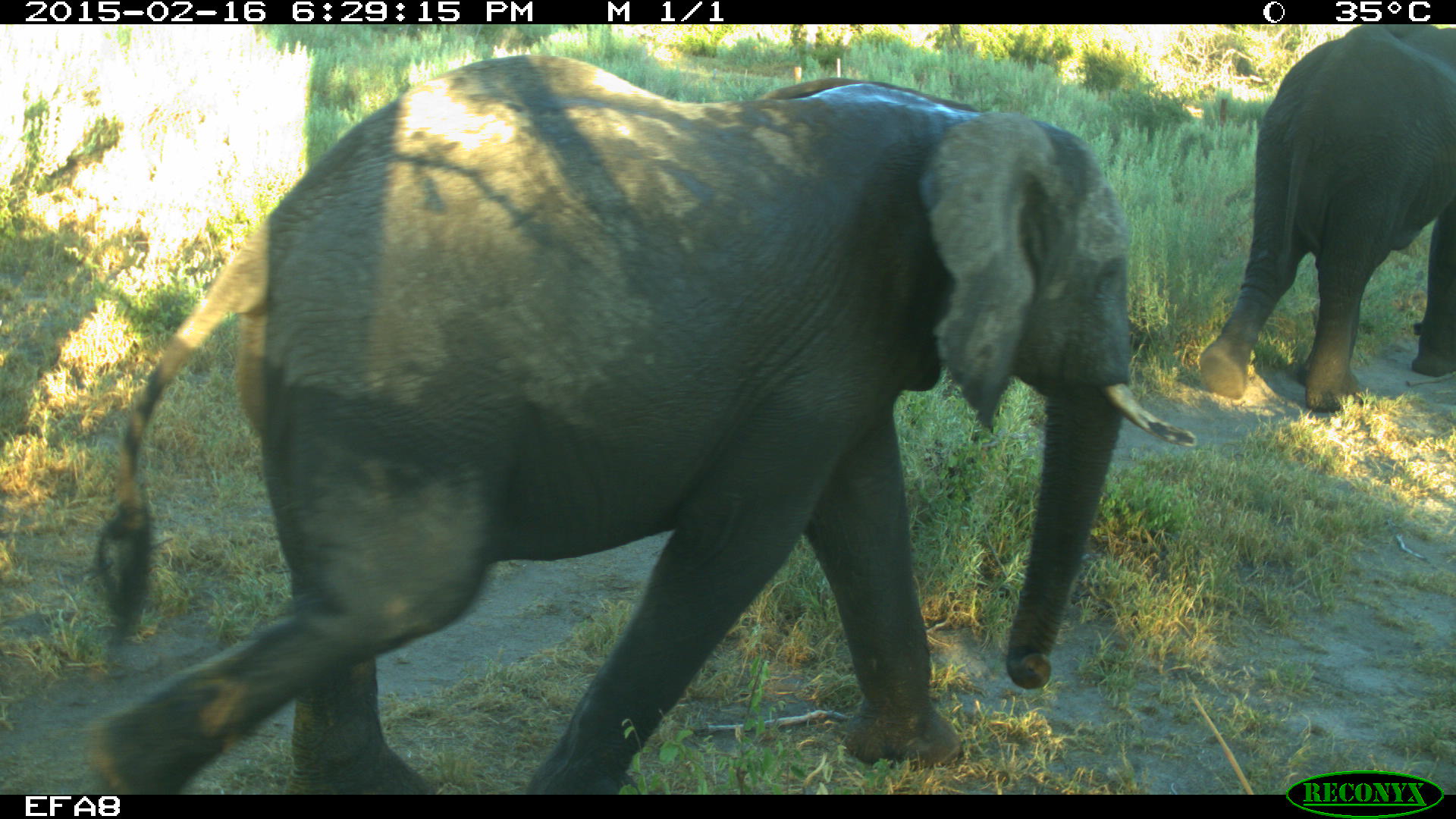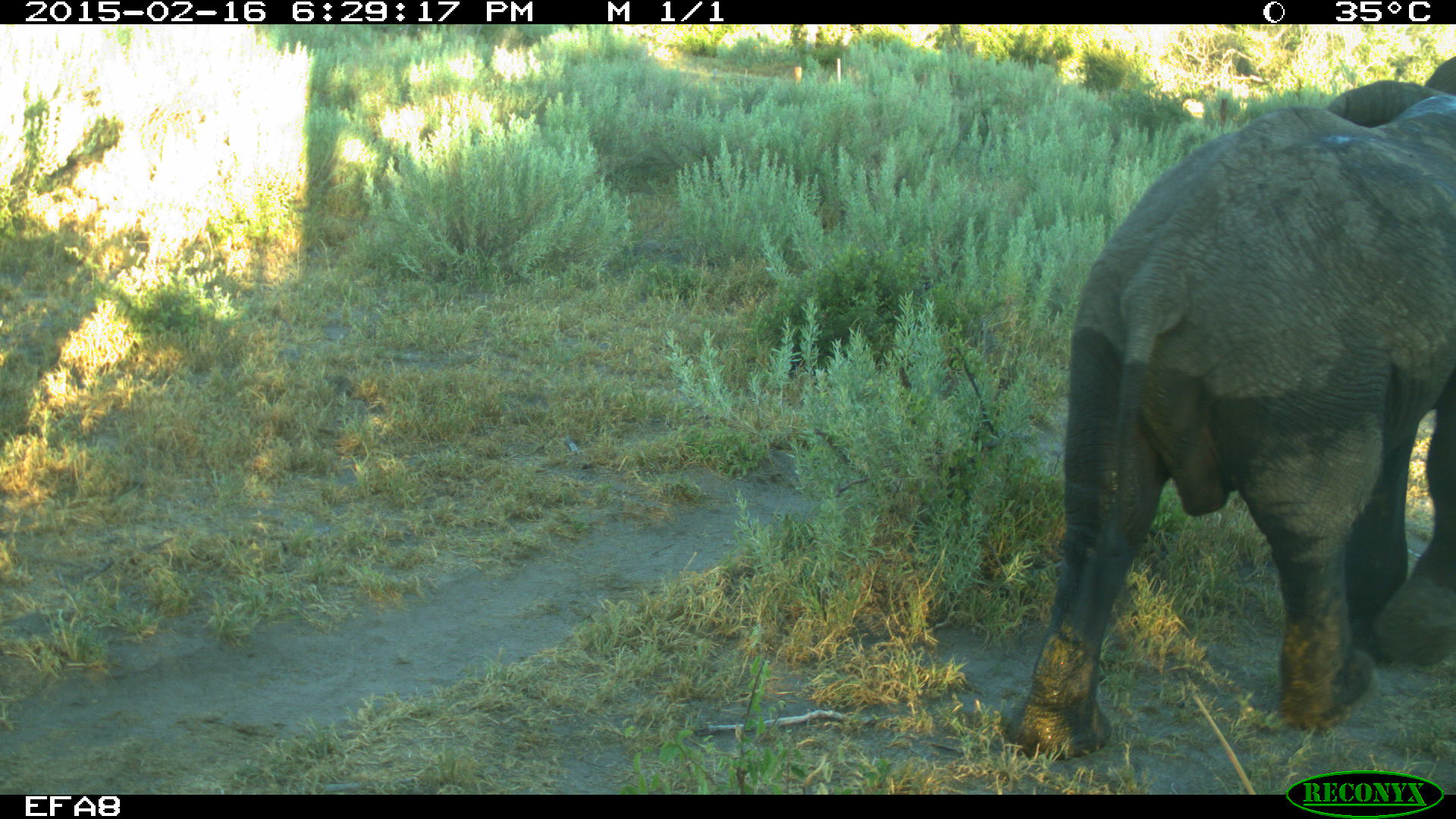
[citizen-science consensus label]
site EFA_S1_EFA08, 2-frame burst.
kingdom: Animalia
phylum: Chordata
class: Mammalia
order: Proboscidea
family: Elephantidae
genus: Loxodonta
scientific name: Loxodonta africana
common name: african bush elephant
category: elephant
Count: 2.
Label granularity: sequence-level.